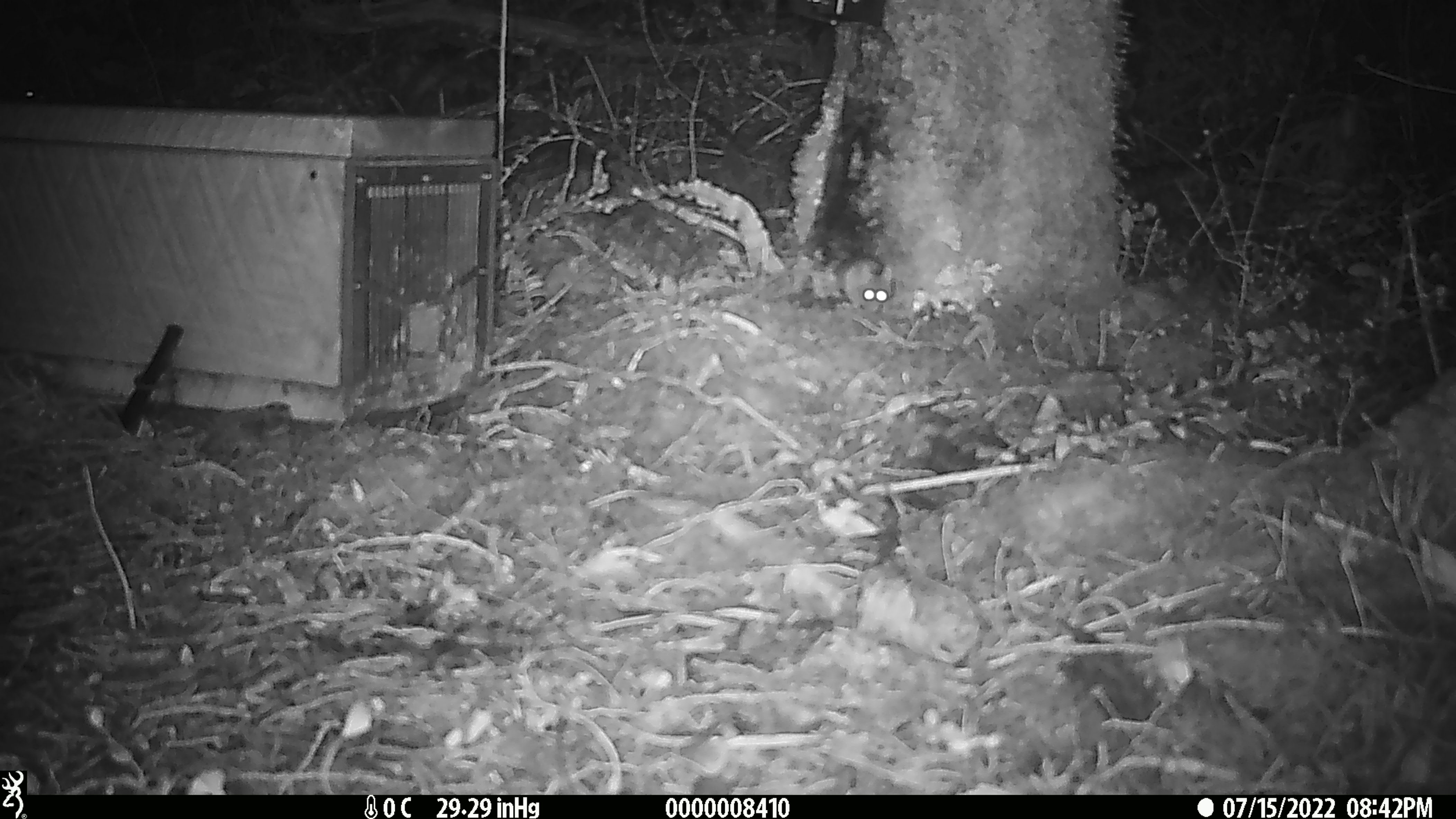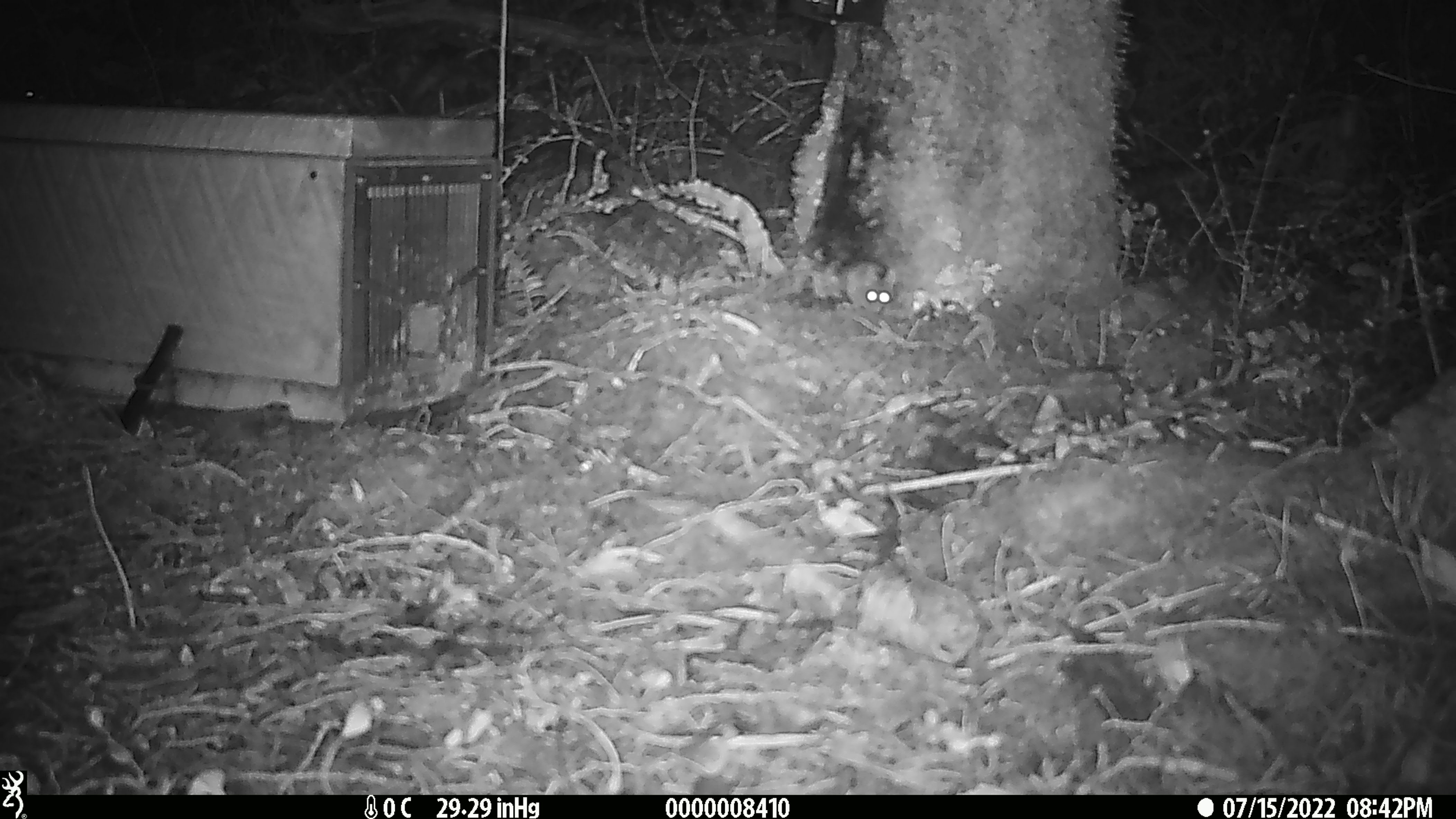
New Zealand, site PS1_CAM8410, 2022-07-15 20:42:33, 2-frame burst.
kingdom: Animalia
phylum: Chordata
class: Mammalia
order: Rodentia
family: Muridae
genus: Mus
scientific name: Mus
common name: mouse